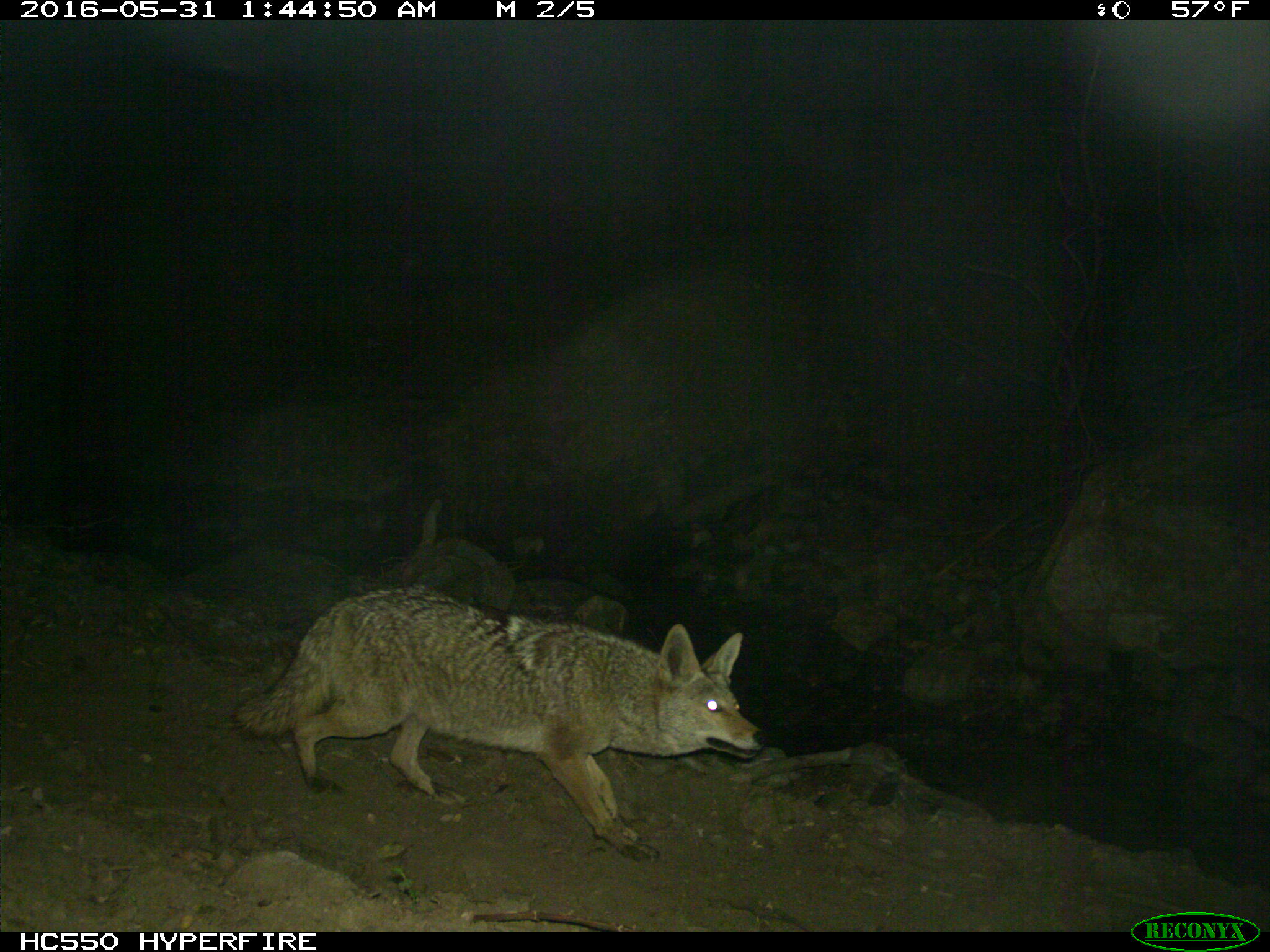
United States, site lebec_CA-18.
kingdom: Animalia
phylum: Chordata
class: Mammalia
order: Carnivora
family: Canidae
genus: Canis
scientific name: Canis latrans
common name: coyote